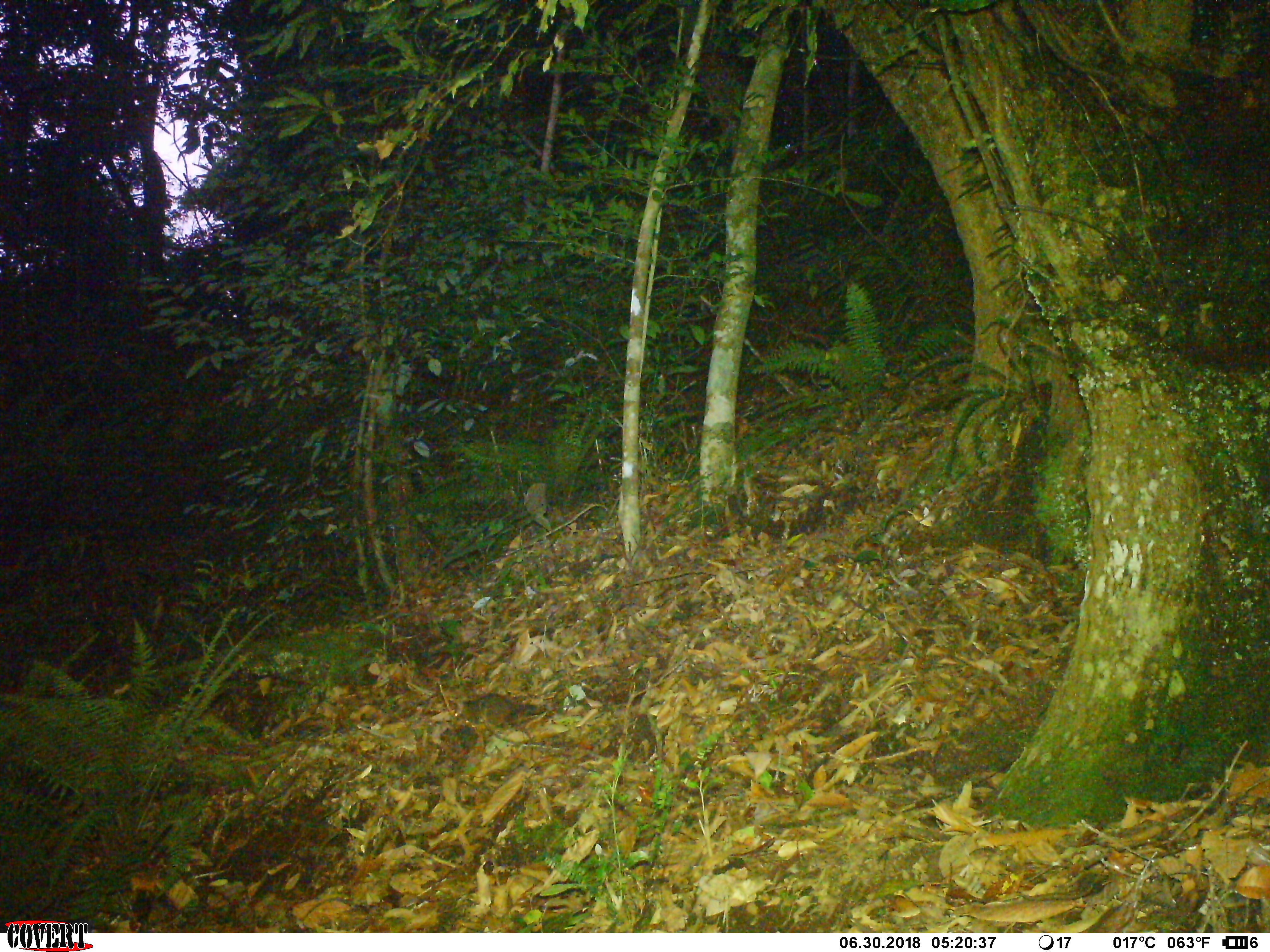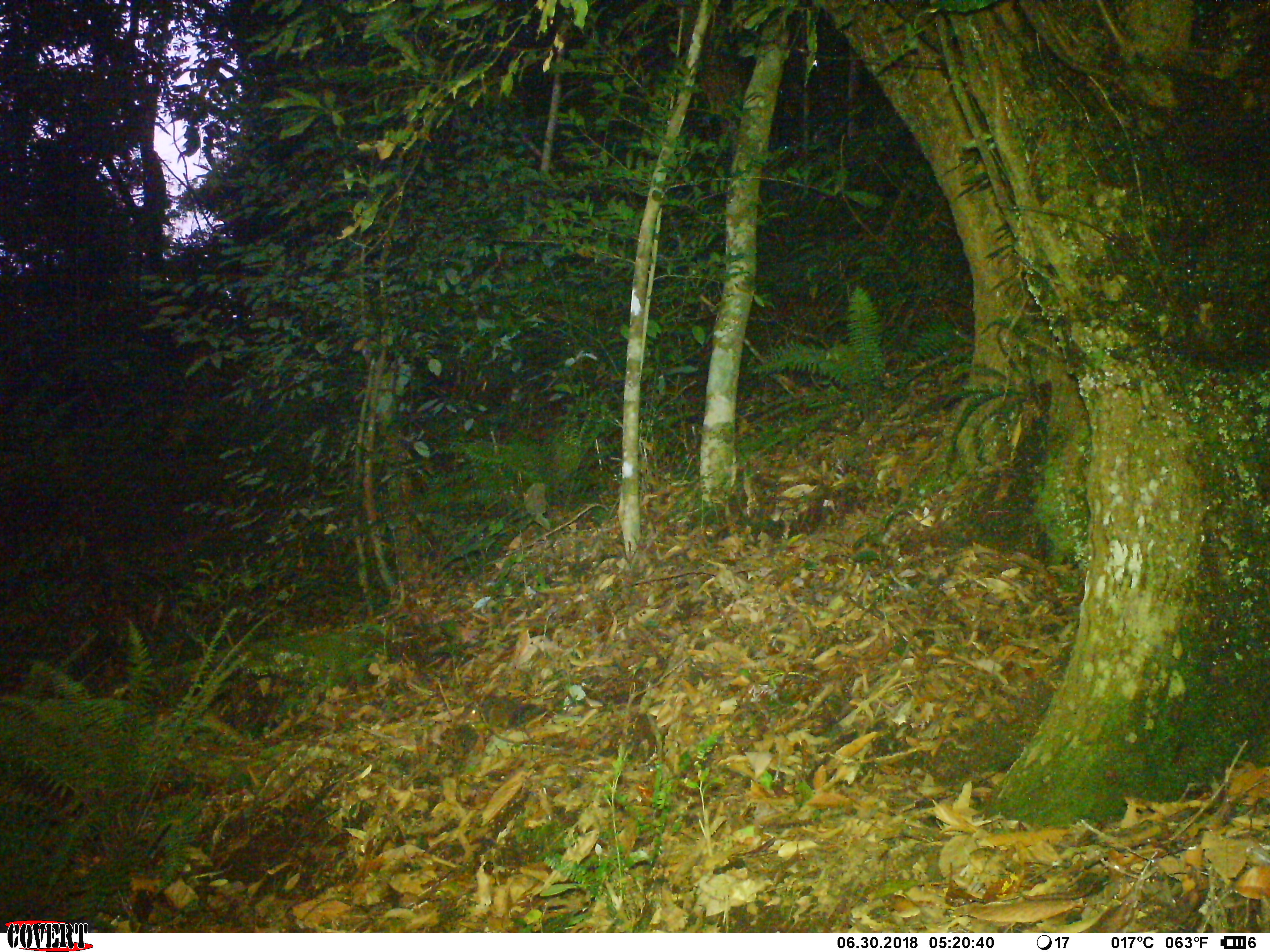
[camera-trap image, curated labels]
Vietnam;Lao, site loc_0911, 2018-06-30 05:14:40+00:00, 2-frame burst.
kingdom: Animalia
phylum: Chordata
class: Mammalia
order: Rodentia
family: Sciuridae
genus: Dremomys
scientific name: Dremomys rufigenis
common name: red-cheeked squirrel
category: red cheeked squirrel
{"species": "red cheeked squirrel (red-cheeked squirrel) (Dremomys rufigenis)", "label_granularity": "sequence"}